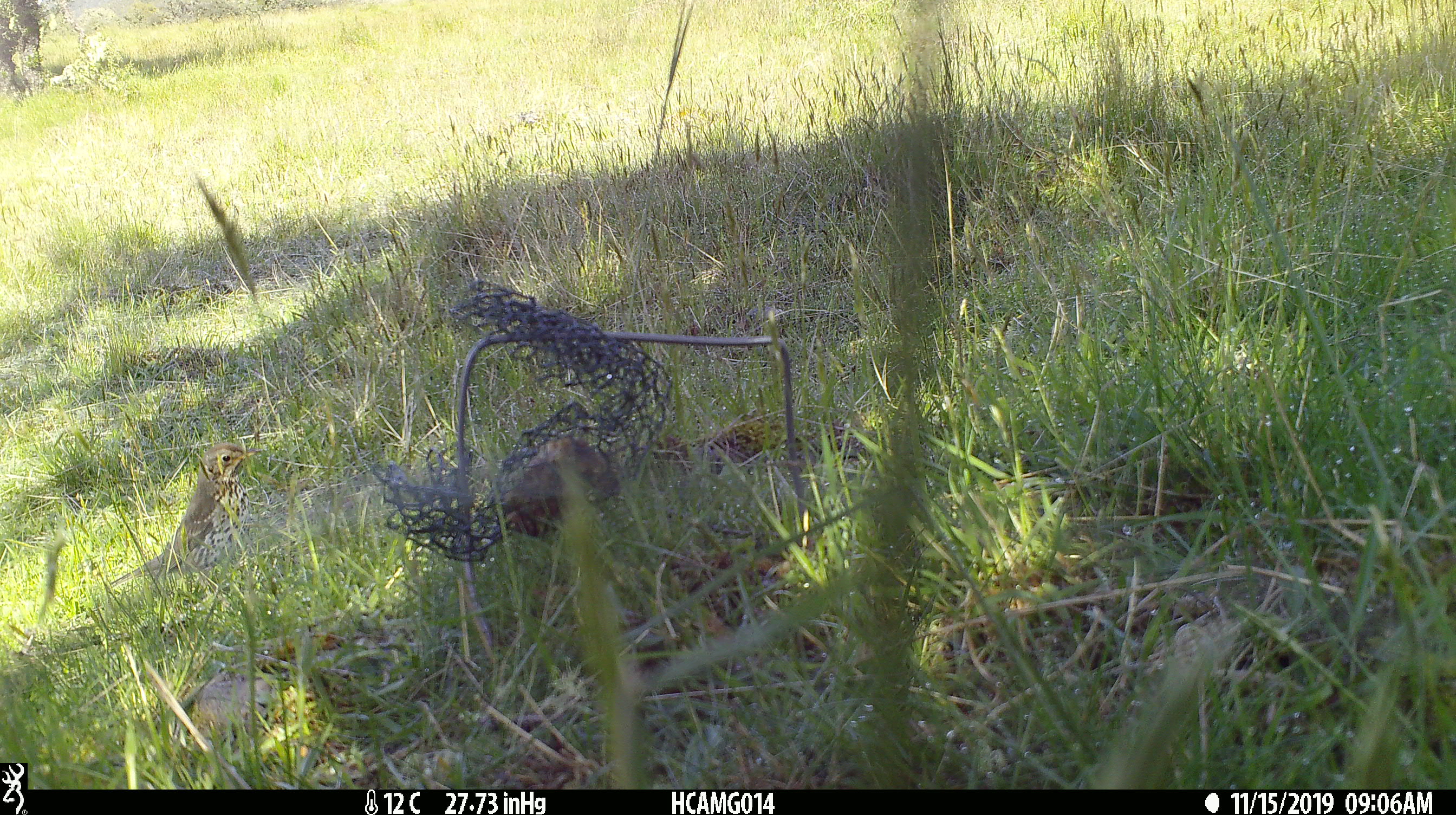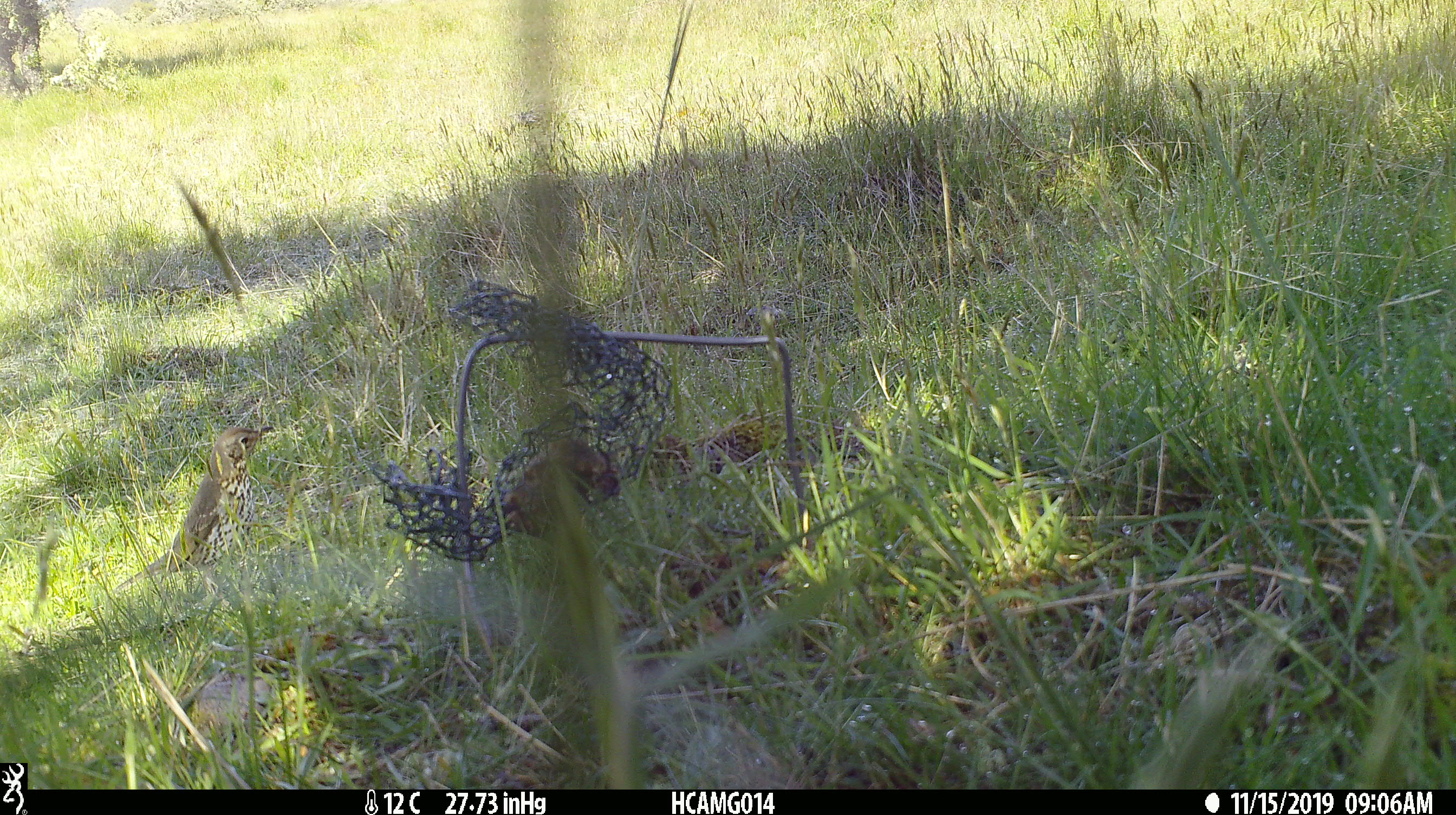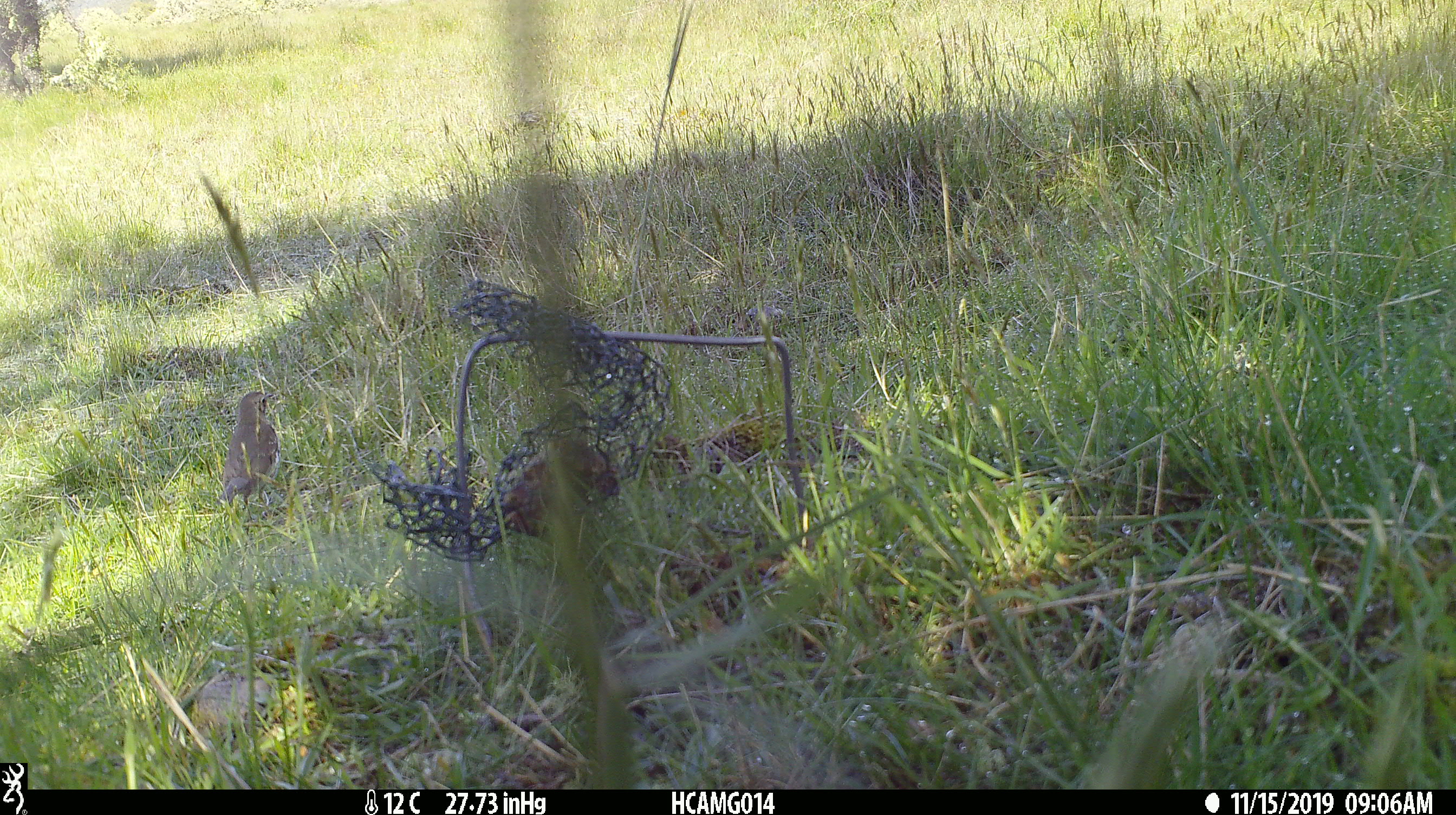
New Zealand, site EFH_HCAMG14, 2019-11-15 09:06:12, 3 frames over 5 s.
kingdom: Animalia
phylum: Chordata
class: Aves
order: Passeriformes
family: Turdidae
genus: Turdus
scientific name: Turdus philomelos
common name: song thrush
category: thrush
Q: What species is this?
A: Thrush (song thrush) (Turdus philomelos).